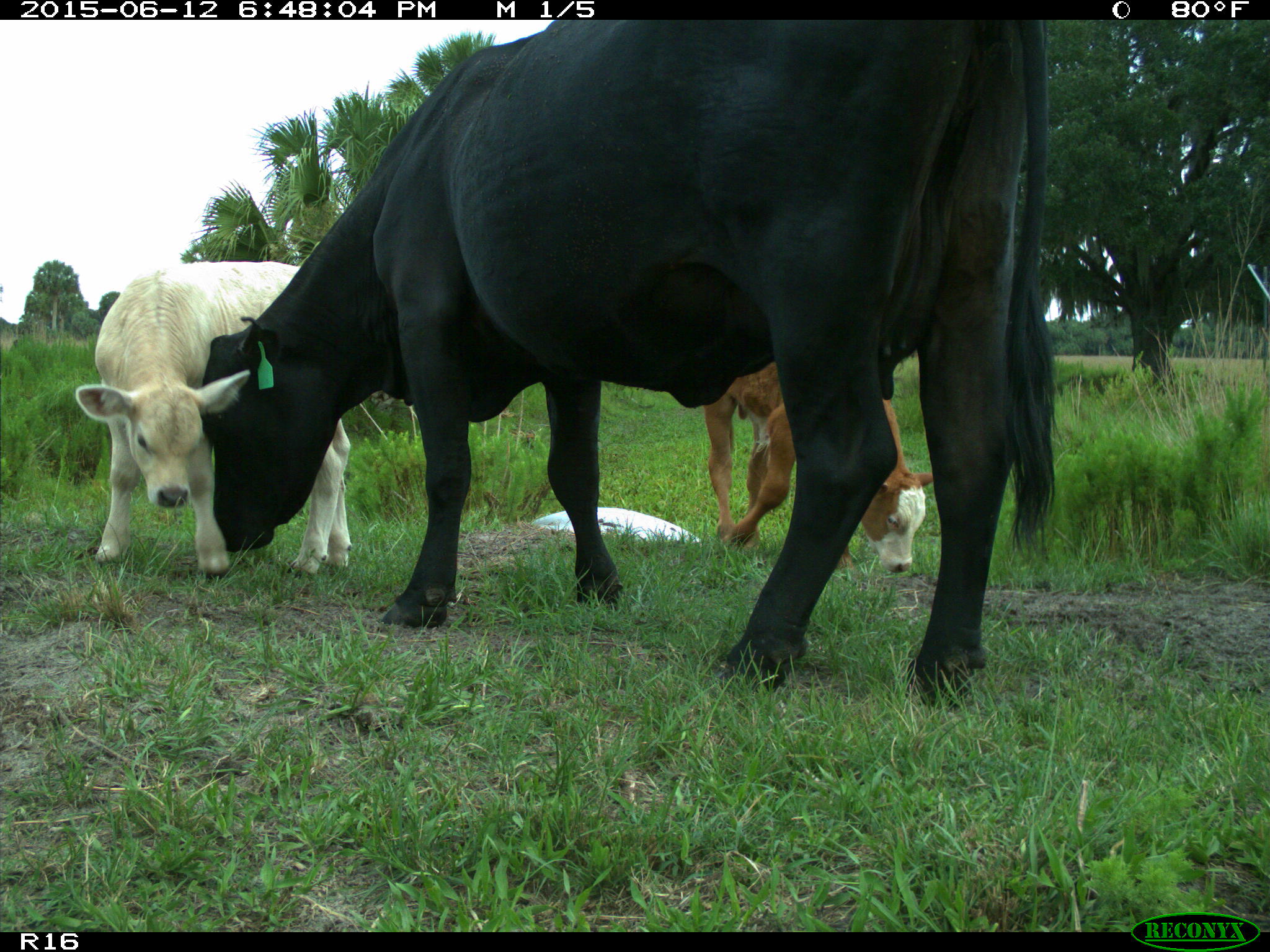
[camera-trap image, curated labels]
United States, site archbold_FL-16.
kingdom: Animalia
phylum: Chordata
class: Mammalia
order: Artiodactyla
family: Bovidae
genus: Bos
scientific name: Bos taurus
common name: domestic cow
Bos taurus (domestic cow).